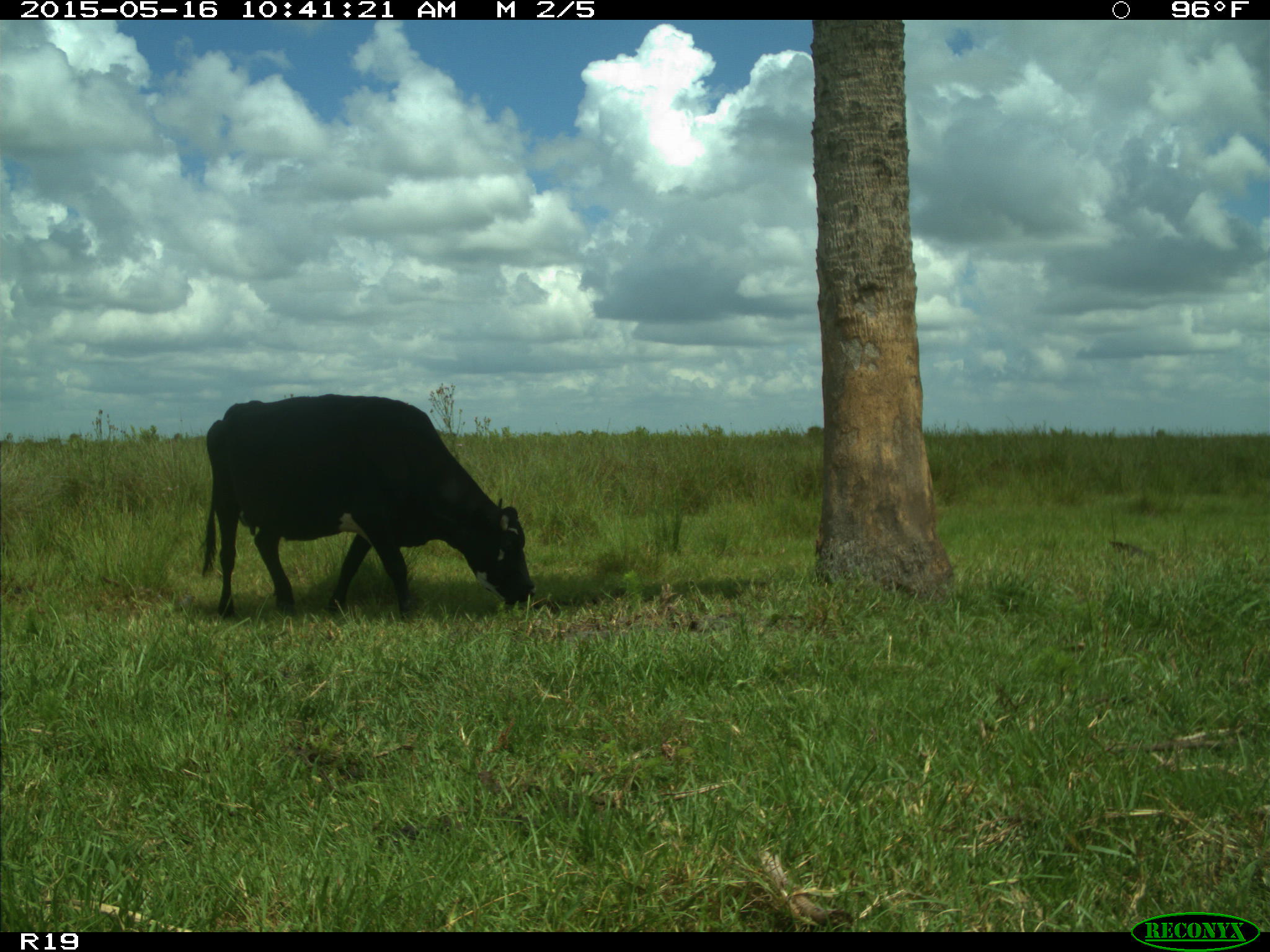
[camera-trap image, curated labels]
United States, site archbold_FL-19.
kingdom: Animalia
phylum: Chordata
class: Mammalia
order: Artiodactyla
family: Bovidae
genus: Bos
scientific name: Bos taurus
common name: domestic cow